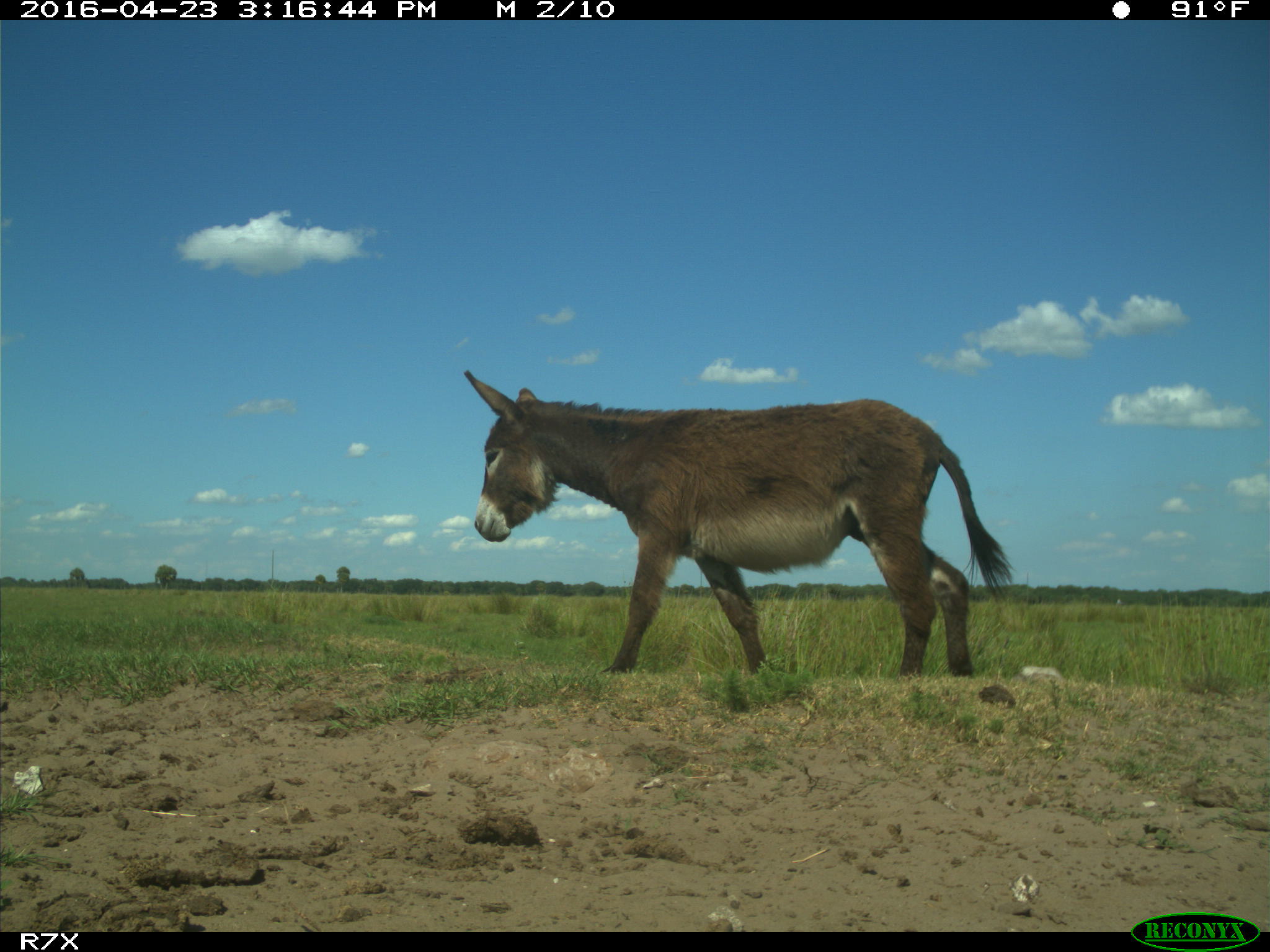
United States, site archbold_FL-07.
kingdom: Animalia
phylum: Chordata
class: Mammalia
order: Artiodactyla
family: Bovidae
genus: Bos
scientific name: Bos taurus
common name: domestic cow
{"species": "Bos taurus (domestic cow)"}